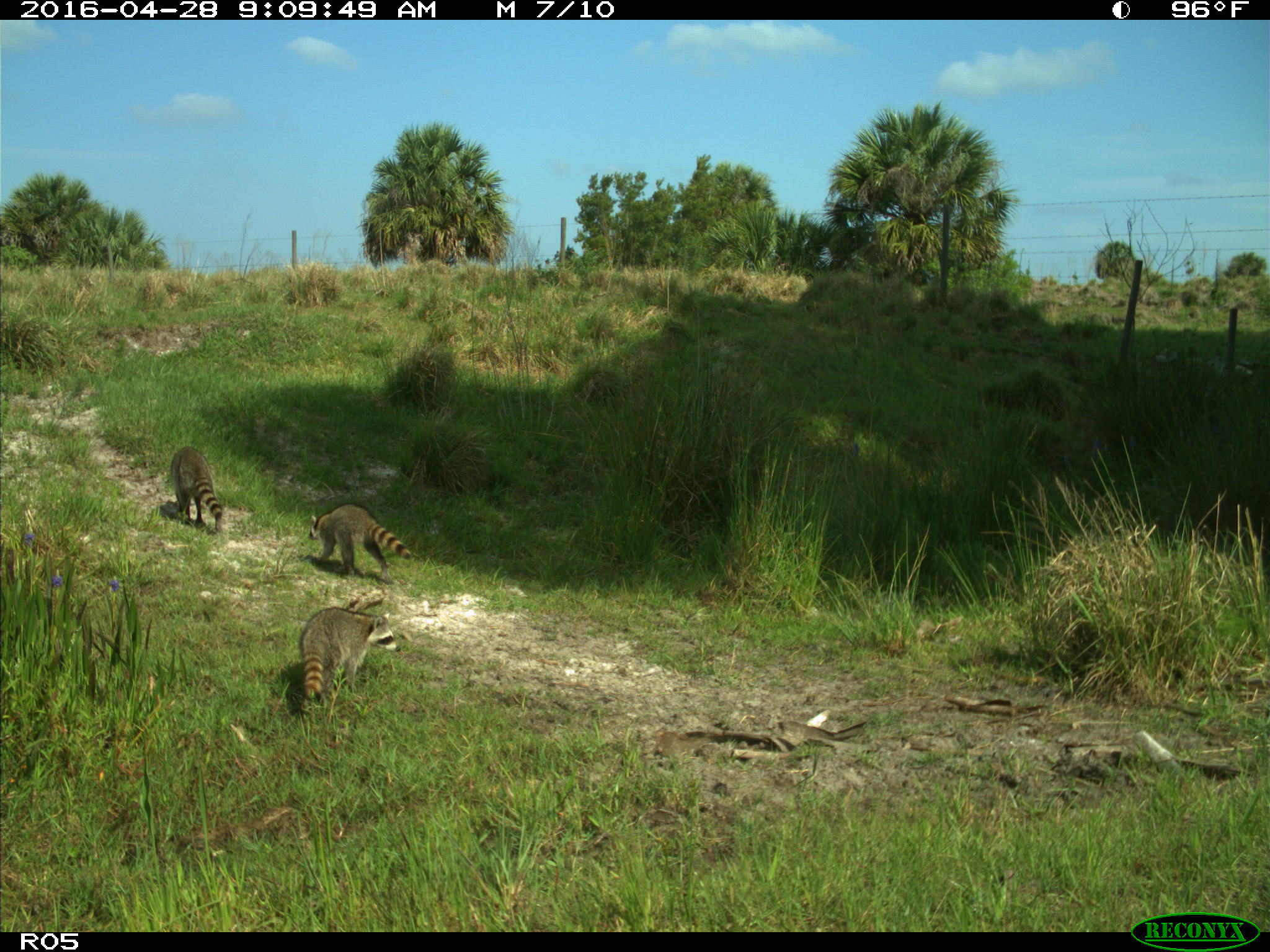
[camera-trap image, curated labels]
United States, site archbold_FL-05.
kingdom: Animalia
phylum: Chordata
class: Mammalia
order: Carnivora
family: Procyonidae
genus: Procyon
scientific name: Procyon lotor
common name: common raccoon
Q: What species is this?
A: Procyon lotor (common raccoon).